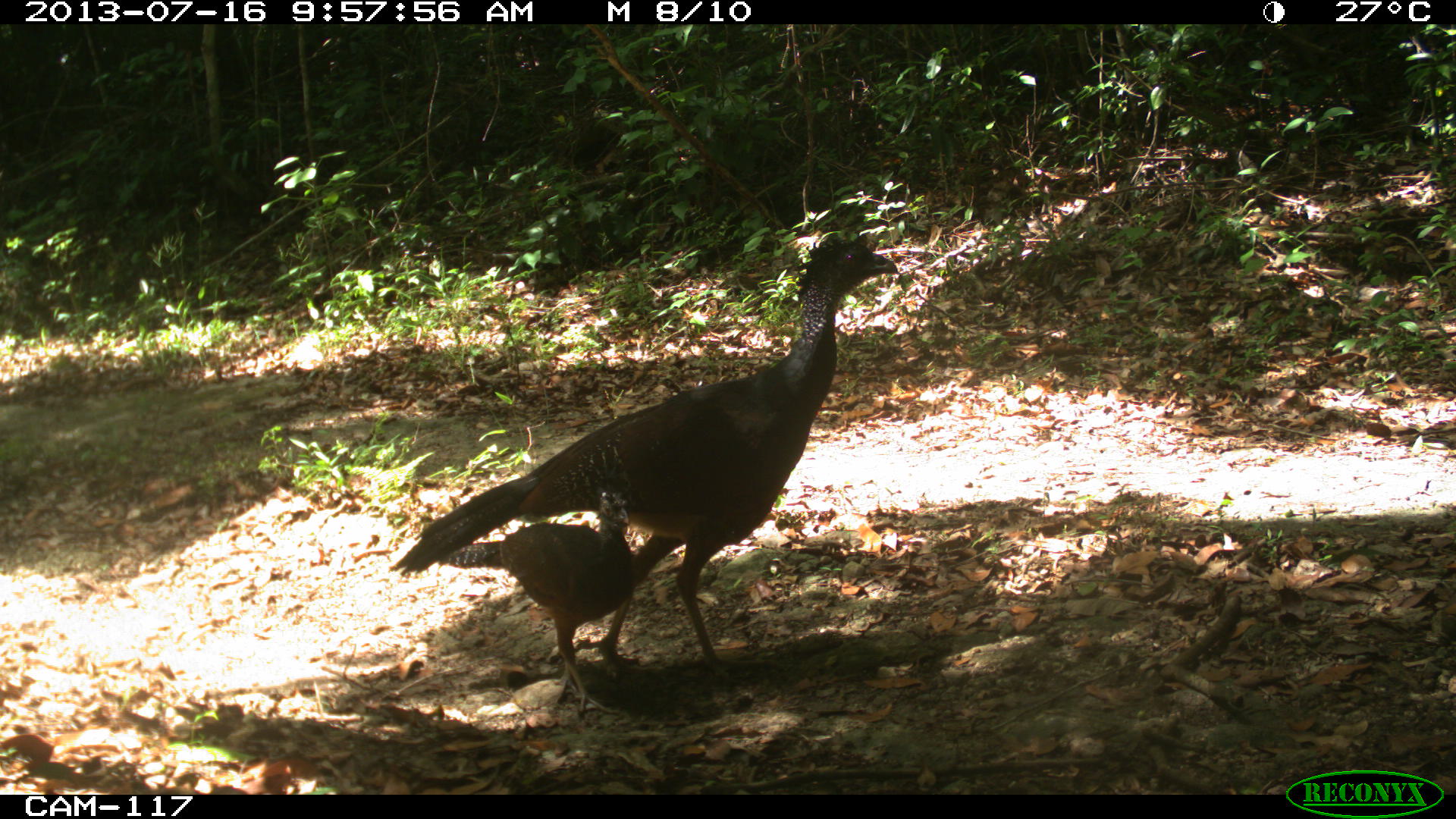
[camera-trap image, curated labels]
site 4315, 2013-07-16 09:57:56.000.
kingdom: Animalia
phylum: Chordata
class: Aves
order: Galliformes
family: Cracidae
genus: Crax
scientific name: Crax rubra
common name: great curassow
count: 2